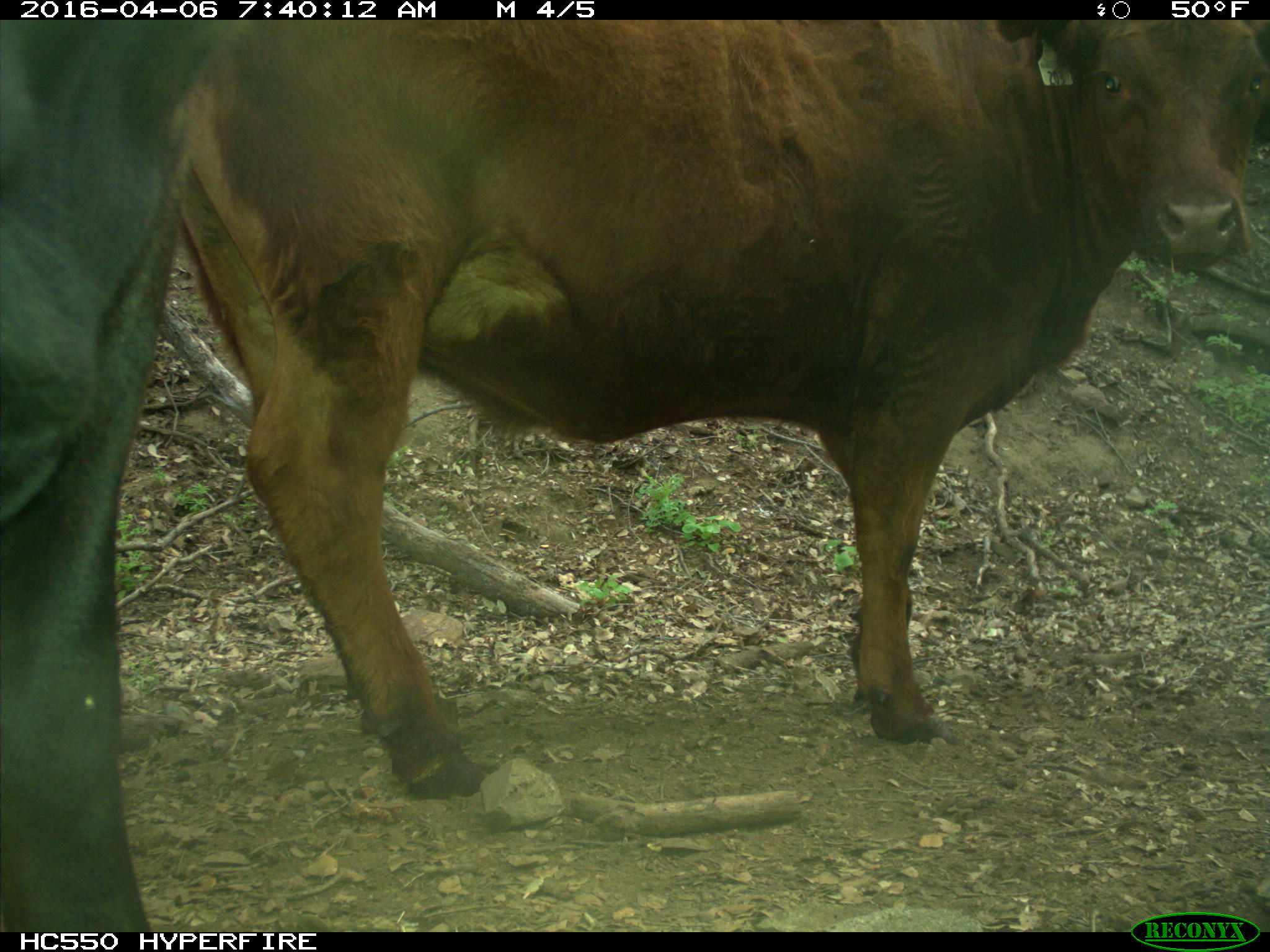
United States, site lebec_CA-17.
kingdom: Animalia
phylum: Chordata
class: Mammalia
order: Artiodactyla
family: Bovidae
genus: Bos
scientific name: Bos taurus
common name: domestic cow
Bos taurus (domestic cow).